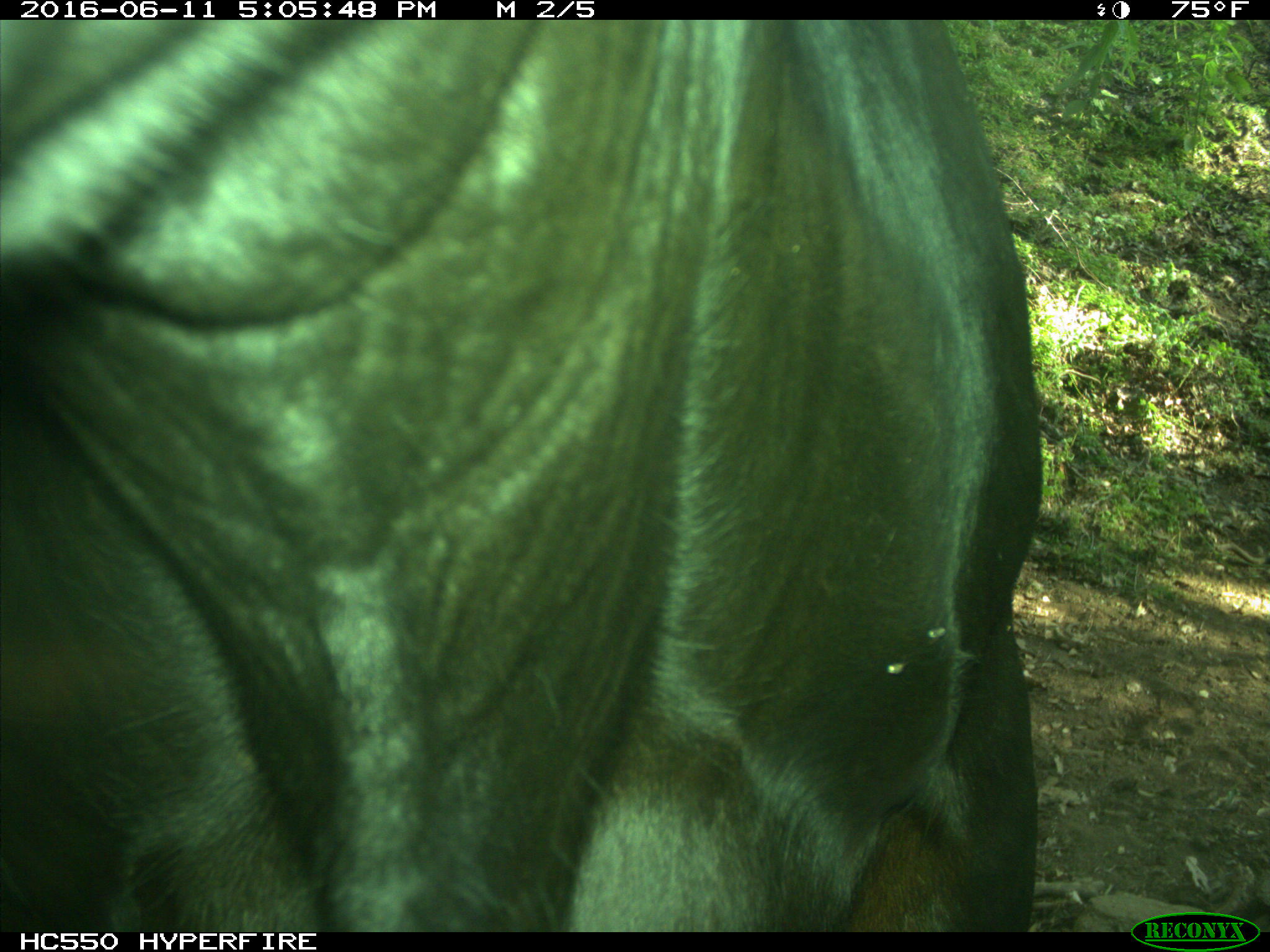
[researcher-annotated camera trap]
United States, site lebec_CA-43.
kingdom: Animalia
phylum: Chordata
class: Mammalia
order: Artiodactyla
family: Bovidae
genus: Bos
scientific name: Bos taurus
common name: domestic cow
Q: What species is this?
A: Bos taurus (domestic cow).